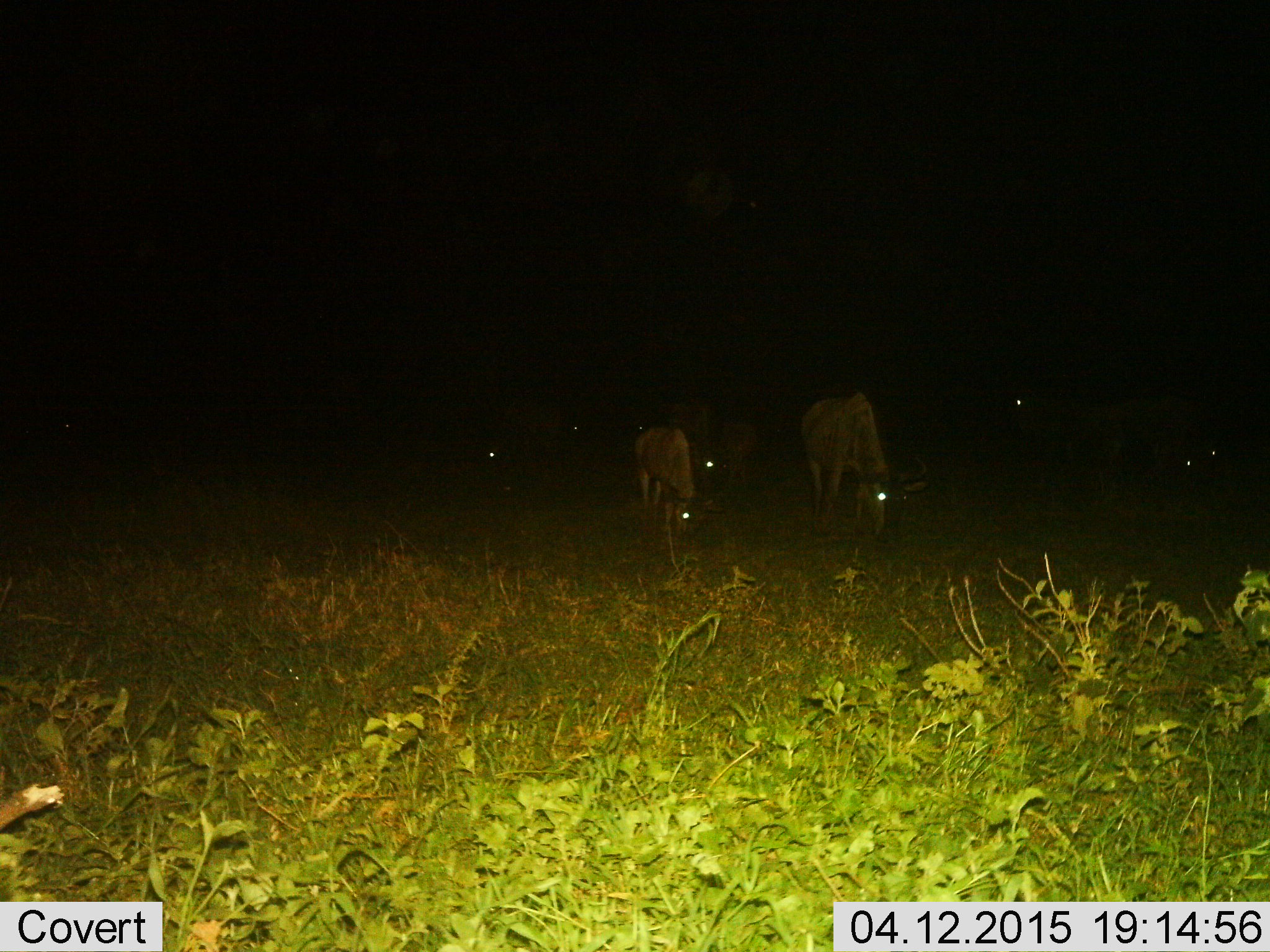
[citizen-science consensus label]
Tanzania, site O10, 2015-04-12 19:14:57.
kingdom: Animalia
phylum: Chordata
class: Mammalia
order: Artiodactyla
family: Bovidae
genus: Connochaetes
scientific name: Connochaetes taurinus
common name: blue wildebeest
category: wildebeest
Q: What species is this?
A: Wildebeest (blue wildebeest) (Connochaetes taurinus).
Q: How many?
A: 7.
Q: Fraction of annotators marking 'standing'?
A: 30%.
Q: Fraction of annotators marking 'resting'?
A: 0%.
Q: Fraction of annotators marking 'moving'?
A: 0%.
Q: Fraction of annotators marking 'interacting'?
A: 0%.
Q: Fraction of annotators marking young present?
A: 10%.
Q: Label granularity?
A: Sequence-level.